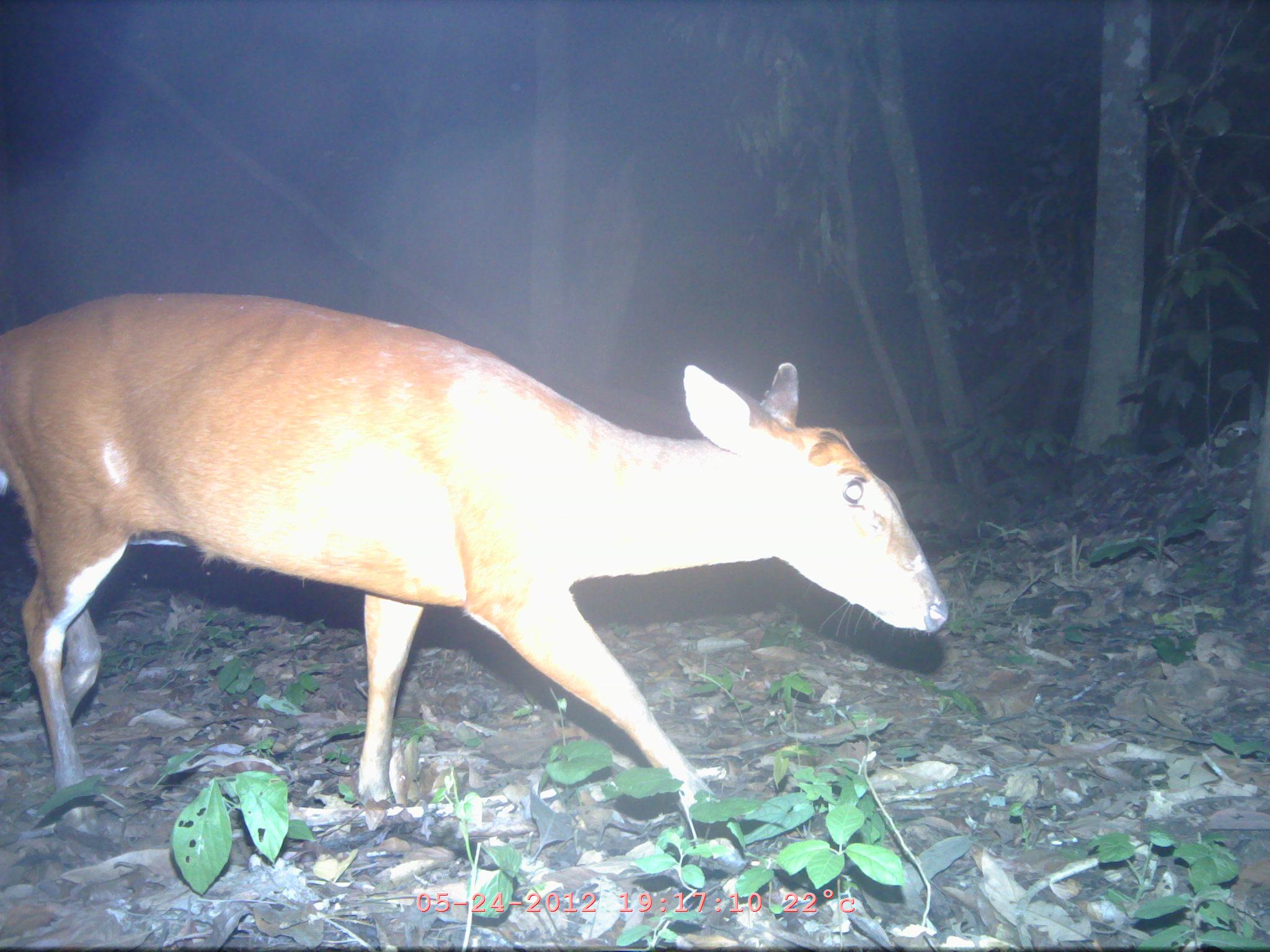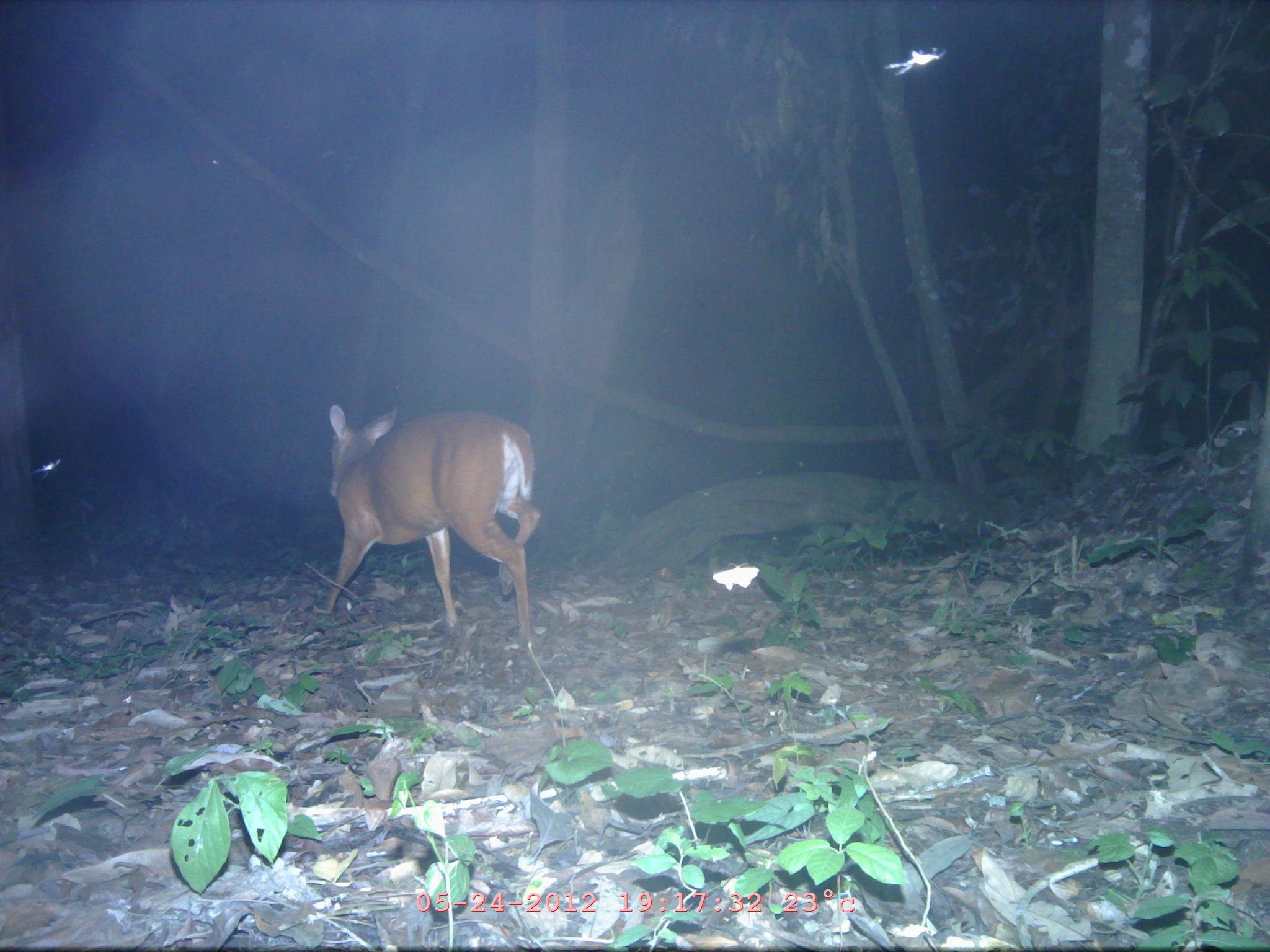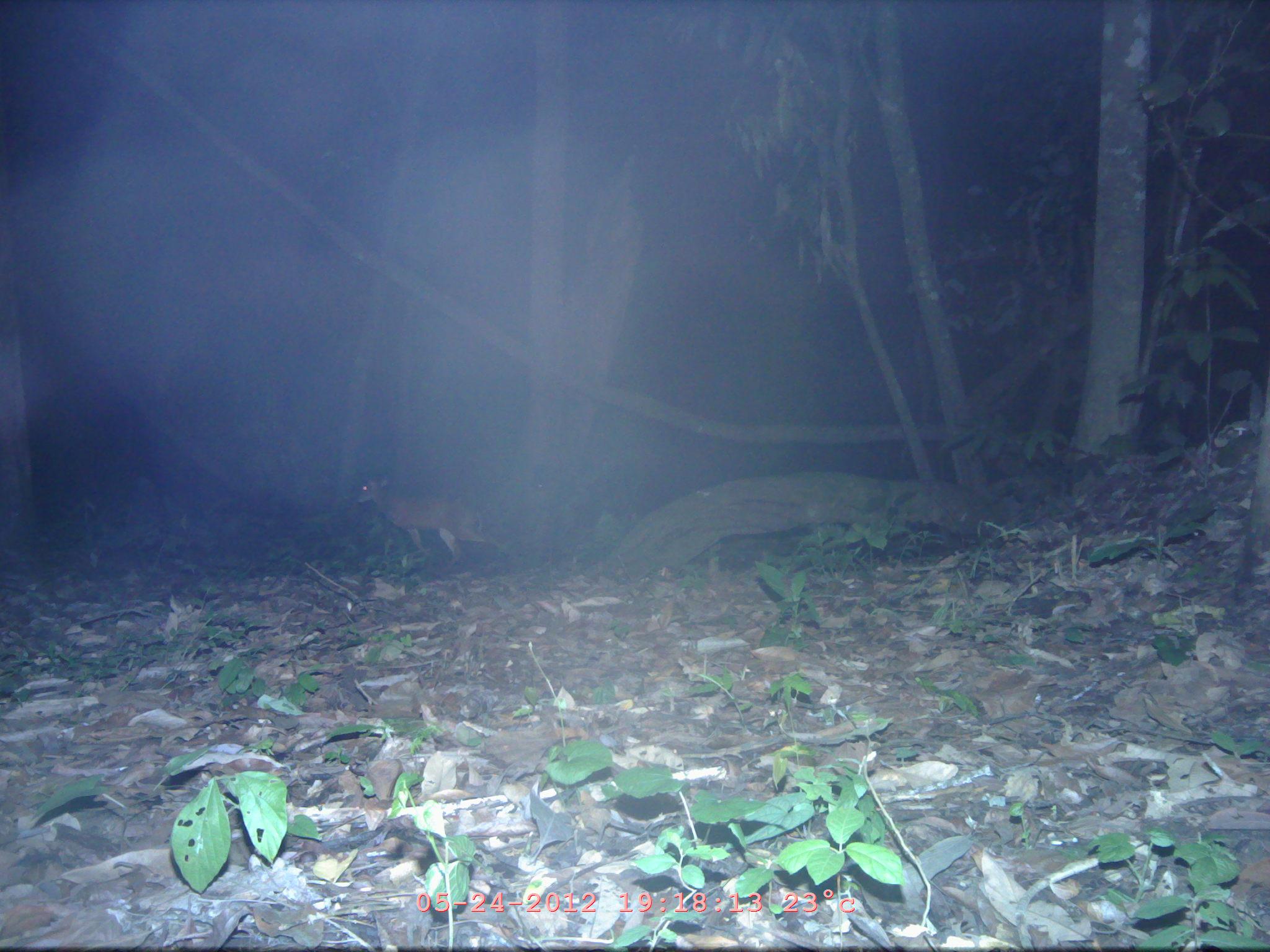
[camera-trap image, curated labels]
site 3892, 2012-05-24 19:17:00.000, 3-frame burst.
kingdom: Animalia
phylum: Chordata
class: Mammalia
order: Artiodactyla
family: Cervidae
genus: Muntiacus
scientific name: Muntiacus muntjak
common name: southern red muntjac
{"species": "Muntiacus muntjak (southern red muntjac)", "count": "1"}